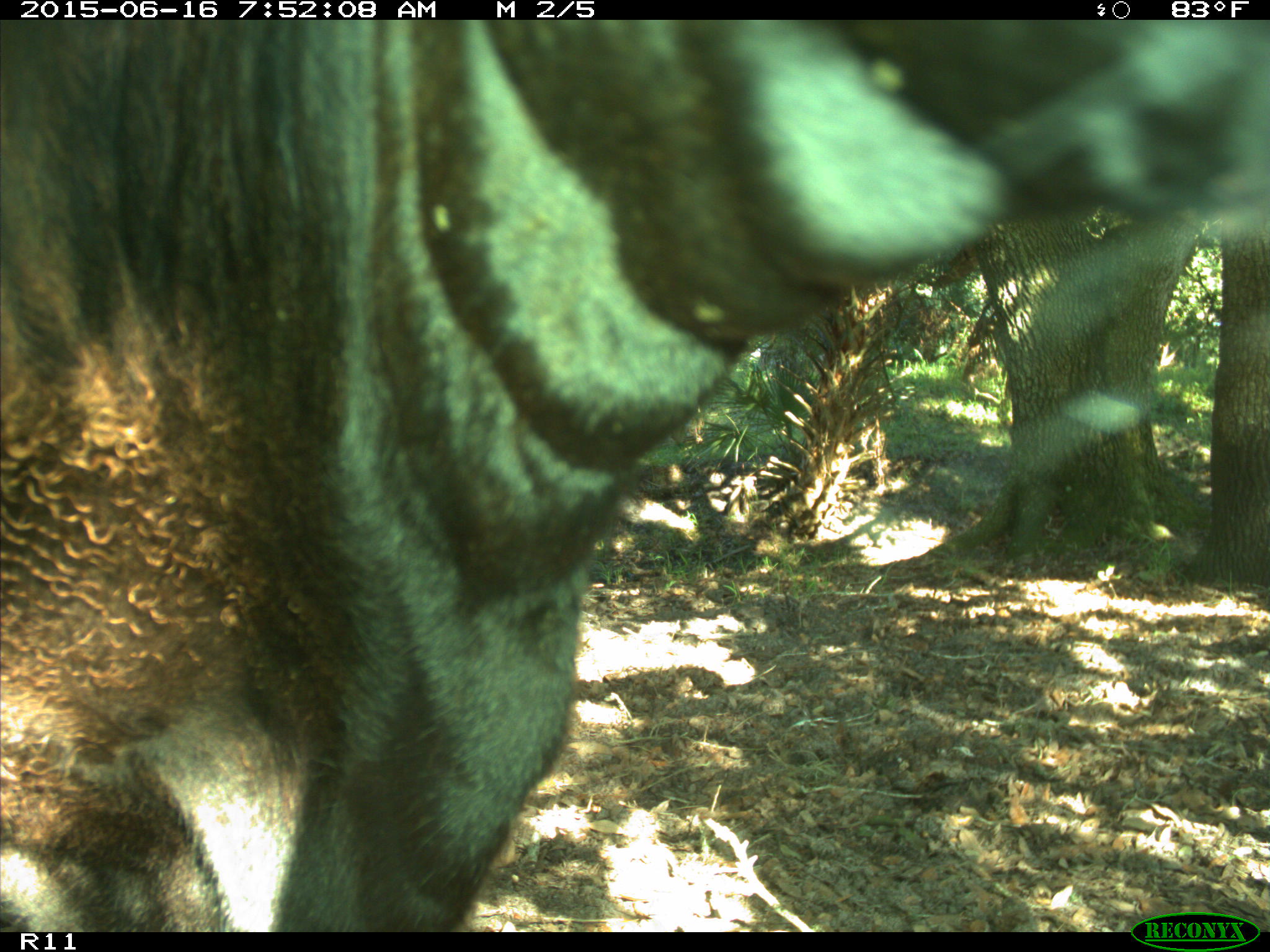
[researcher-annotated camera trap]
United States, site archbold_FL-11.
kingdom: Animalia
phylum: Chordata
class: Mammalia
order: Artiodactyla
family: Bovidae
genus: Bos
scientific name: Bos taurus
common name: domestic cow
Bos taurus (domestic cow).